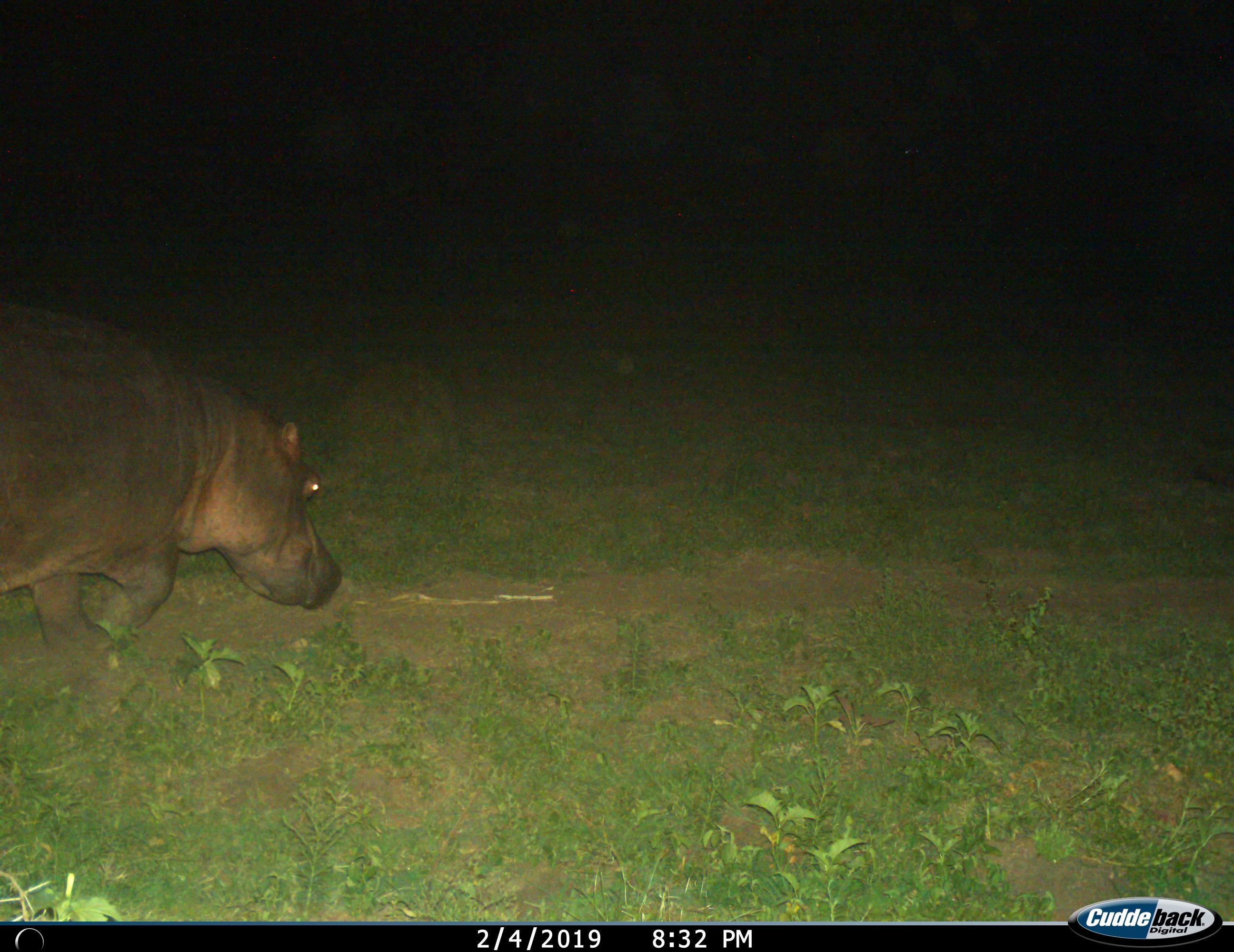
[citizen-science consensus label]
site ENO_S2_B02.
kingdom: Animalia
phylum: Chordata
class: Mammalia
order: Artiodactyla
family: Hippopotamidae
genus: Hippopotamus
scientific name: Hippopotamus amphibius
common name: hippopotamus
Hippopotamus (Hippopotamus amphibius), count 1. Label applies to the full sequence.